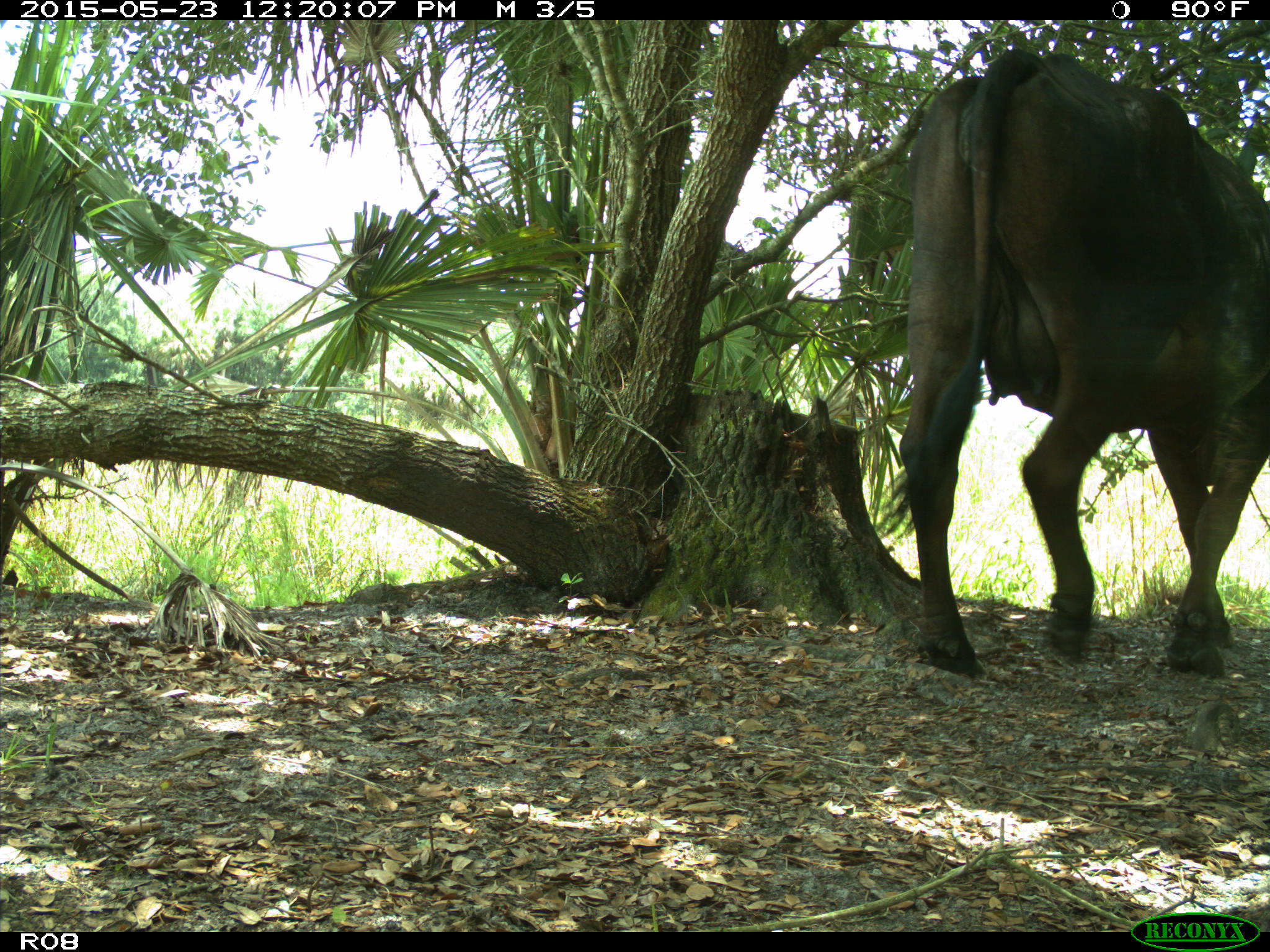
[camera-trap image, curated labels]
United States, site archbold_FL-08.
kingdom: Animalia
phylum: Chordata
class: Mammalia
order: Artiodactyla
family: Bovidae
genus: Bos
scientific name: Bos taurus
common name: domestic cow